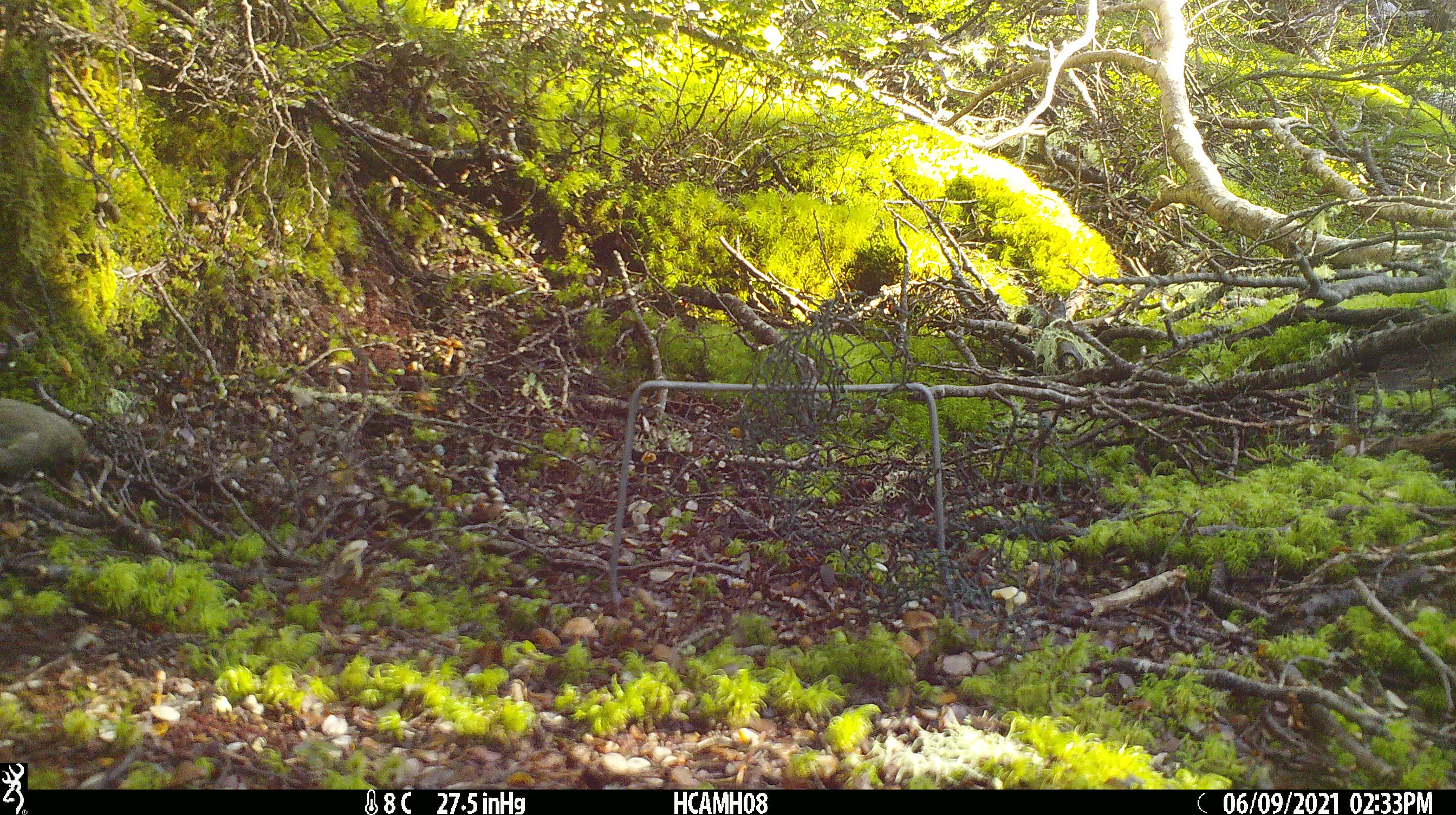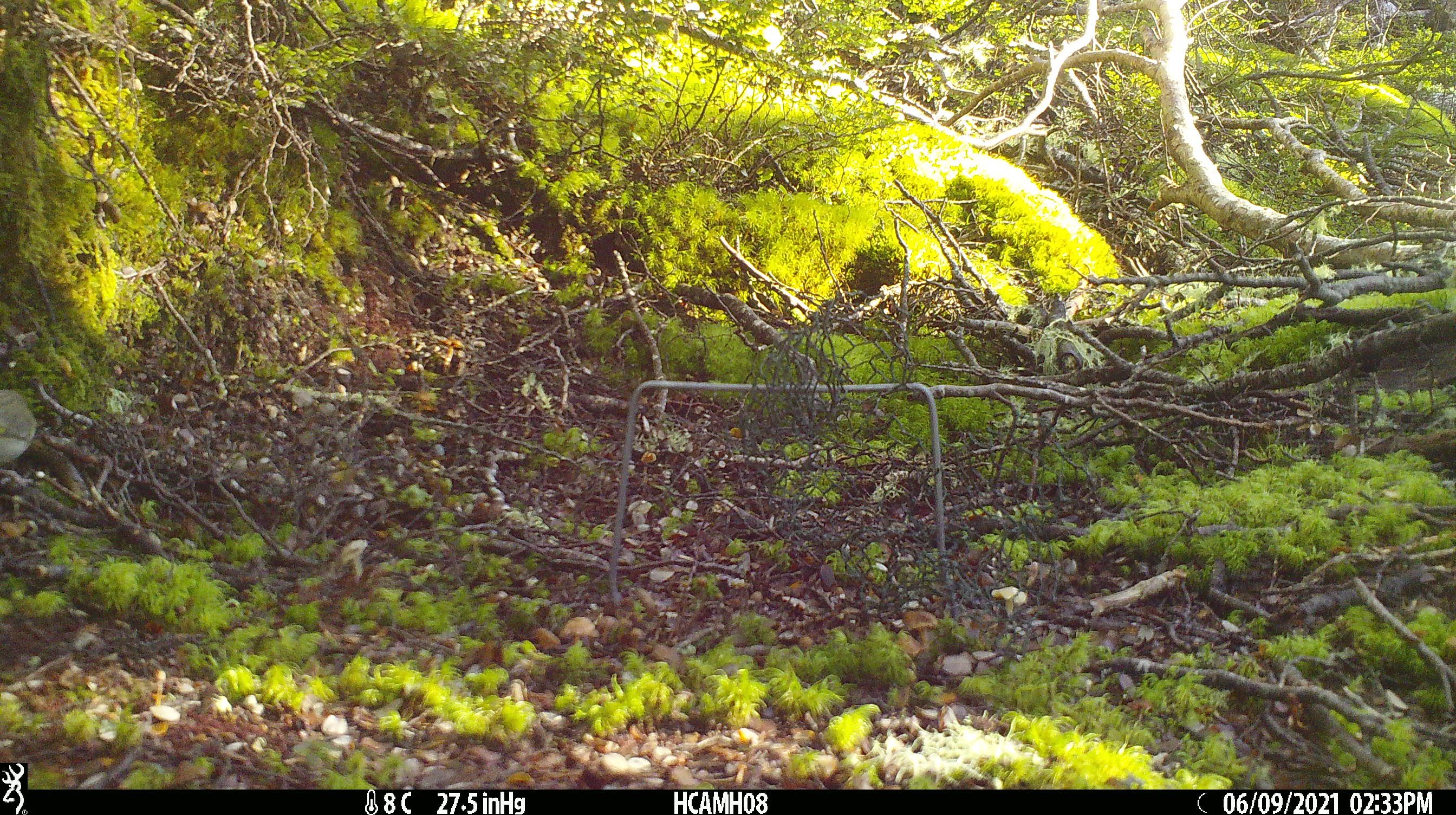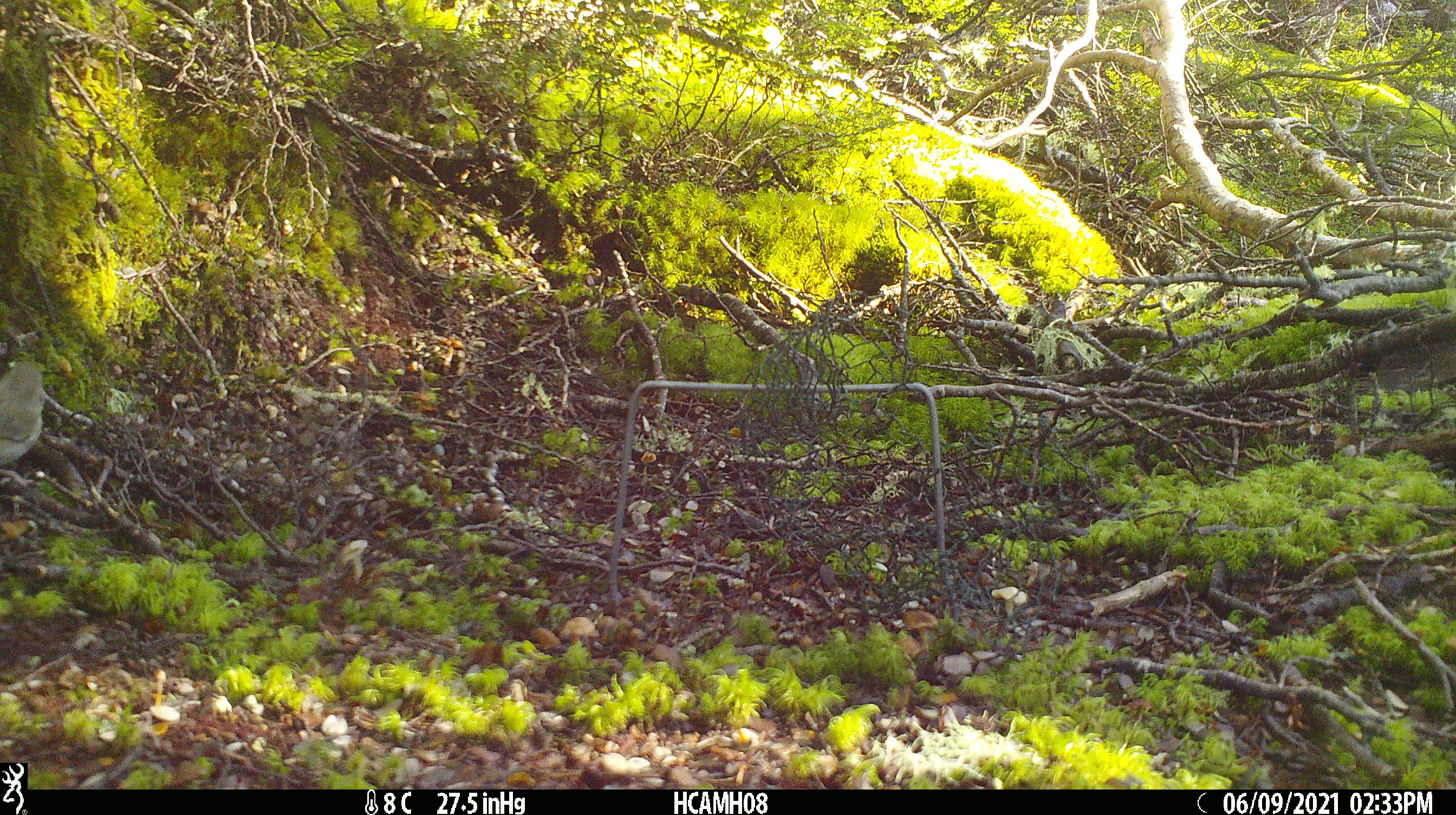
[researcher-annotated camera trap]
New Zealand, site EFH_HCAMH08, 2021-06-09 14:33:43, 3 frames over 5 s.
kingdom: Animalia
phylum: Chordata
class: Aves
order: Passeriformes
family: Fringillidae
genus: Chloris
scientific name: Chloris chloris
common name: greenfinch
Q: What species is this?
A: Greenfinch (Chloris chloris).